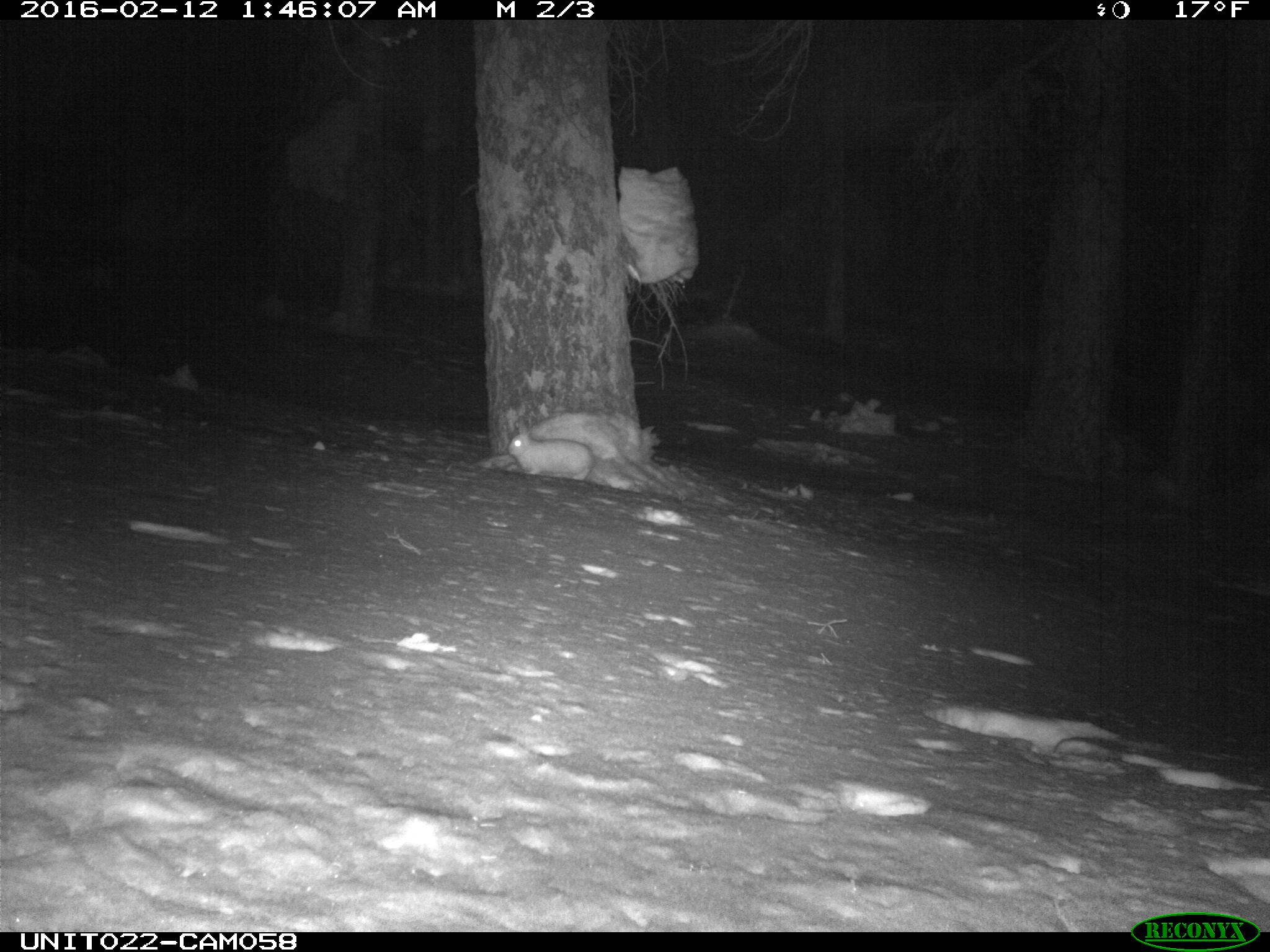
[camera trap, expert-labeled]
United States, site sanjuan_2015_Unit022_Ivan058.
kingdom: Animalia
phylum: Chordata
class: Mammalia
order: Lagomorpha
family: Leporidae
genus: Lepus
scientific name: Lepus americanus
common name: snowshoe hare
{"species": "Lepus americanus (snowshoe hare)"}